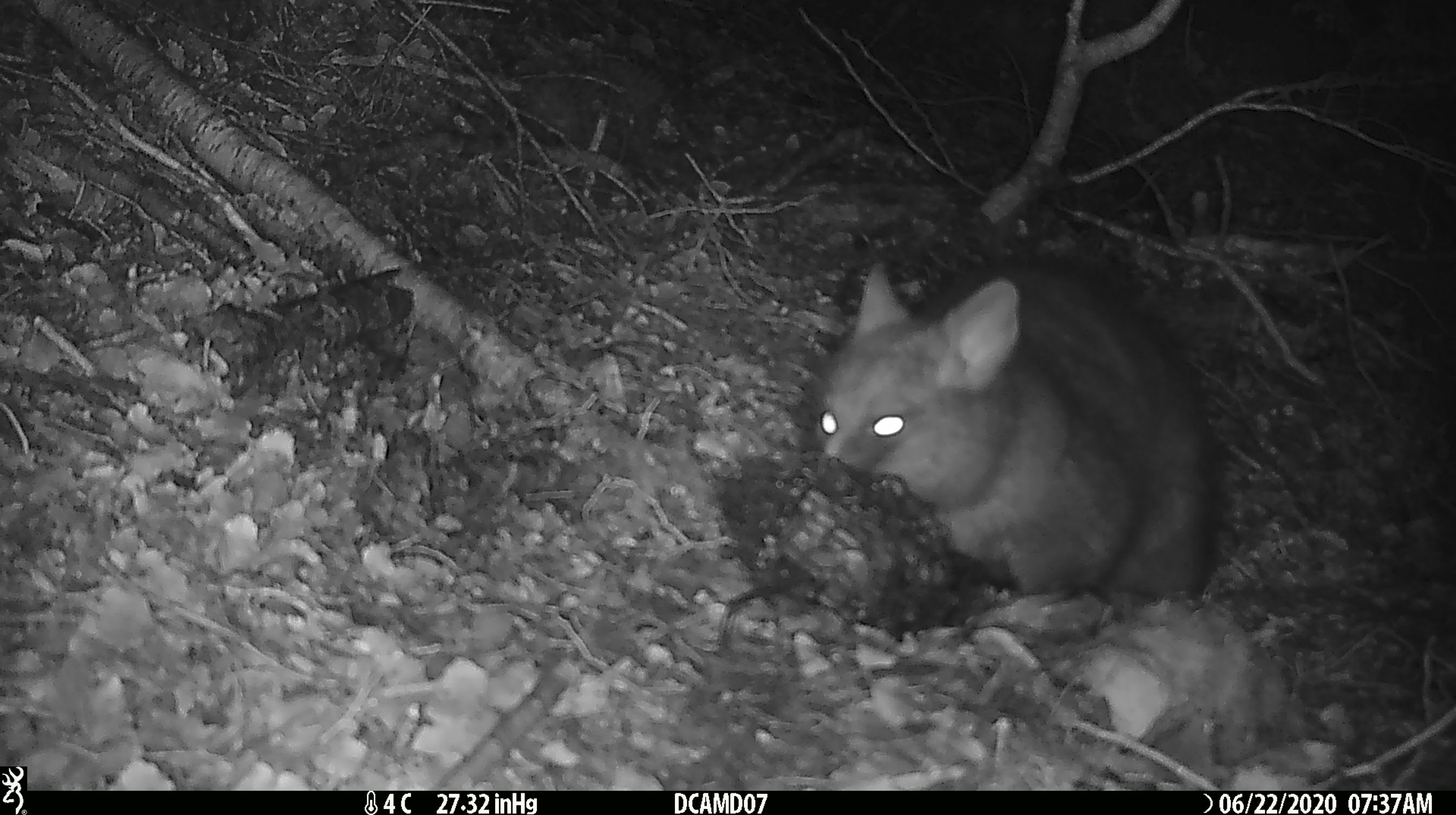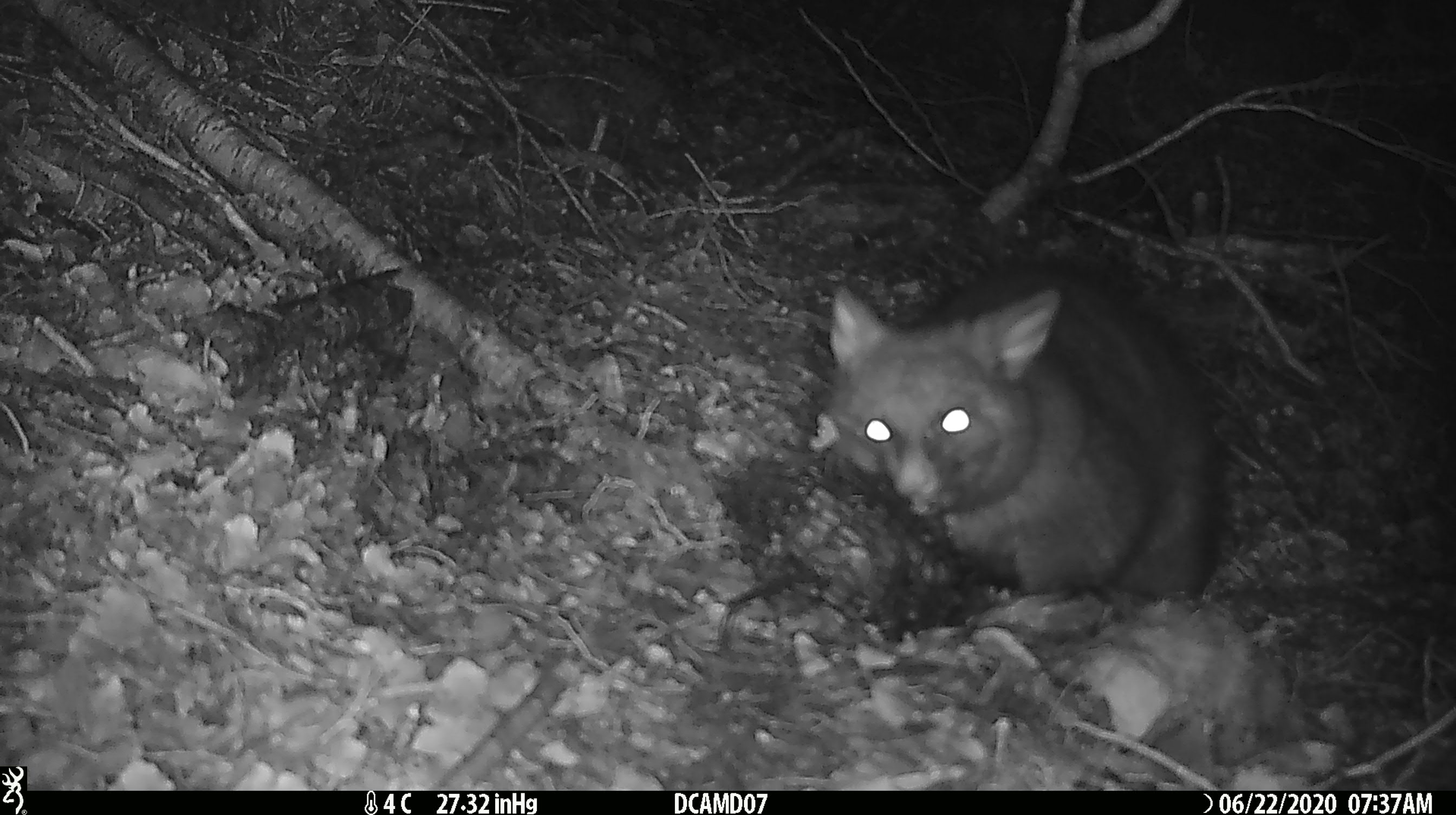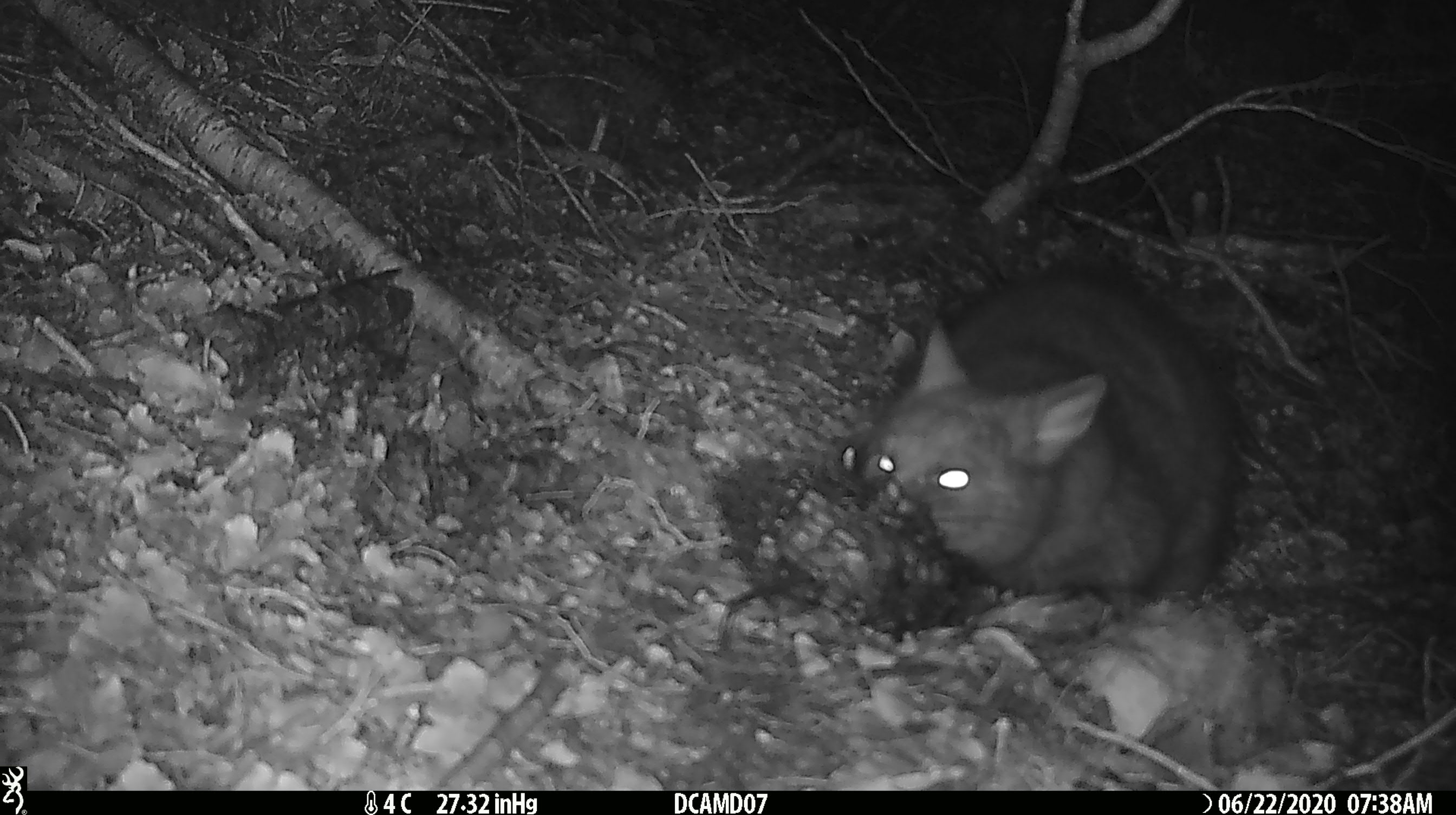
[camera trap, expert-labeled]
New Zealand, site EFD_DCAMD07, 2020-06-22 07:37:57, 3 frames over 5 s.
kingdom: Animalia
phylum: Chordata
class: Mammalia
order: Diprotodontia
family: Phalangeridae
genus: Trichosurus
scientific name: Trichosurus vulpecula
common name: common brushtail possum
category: possum